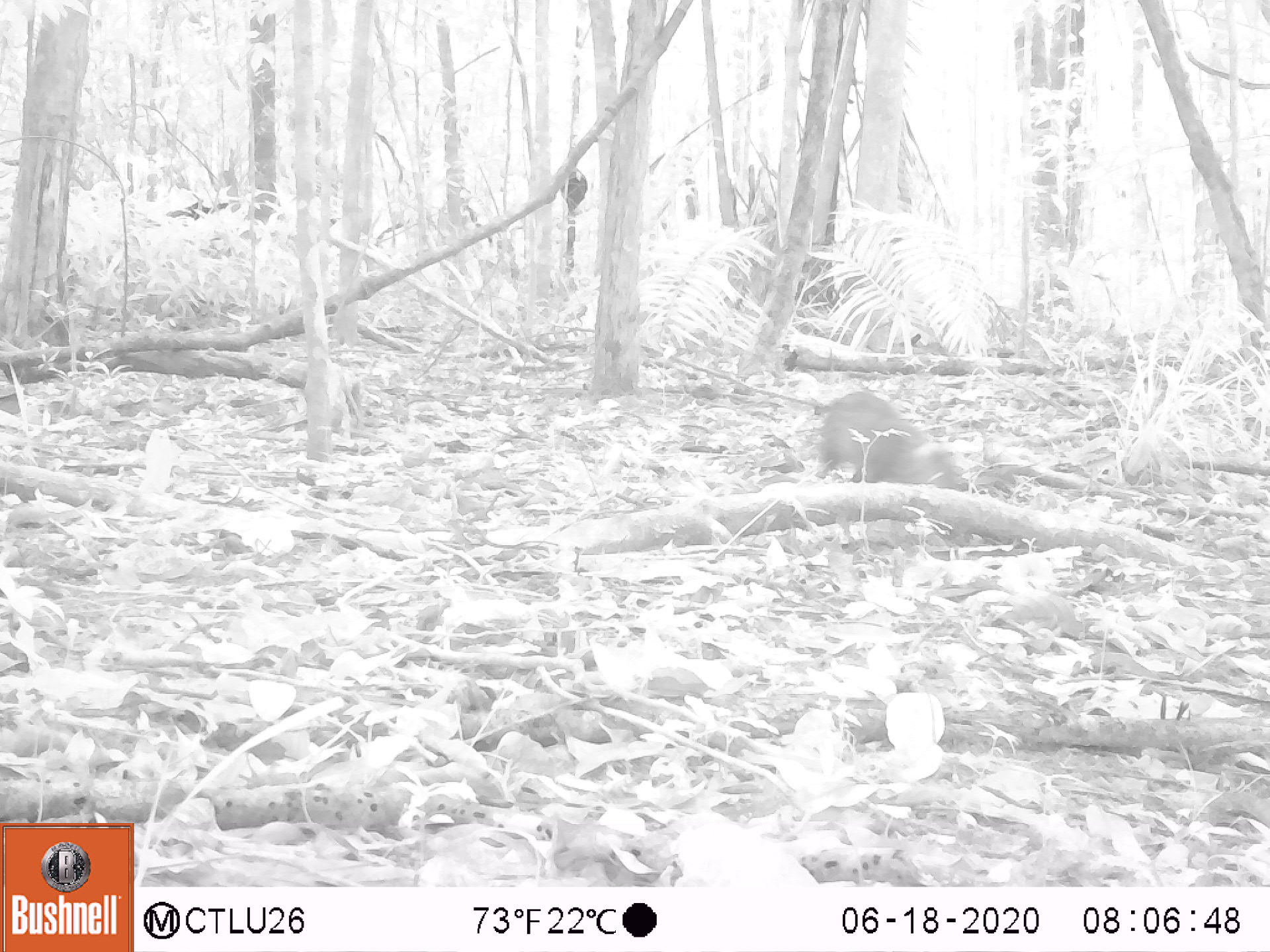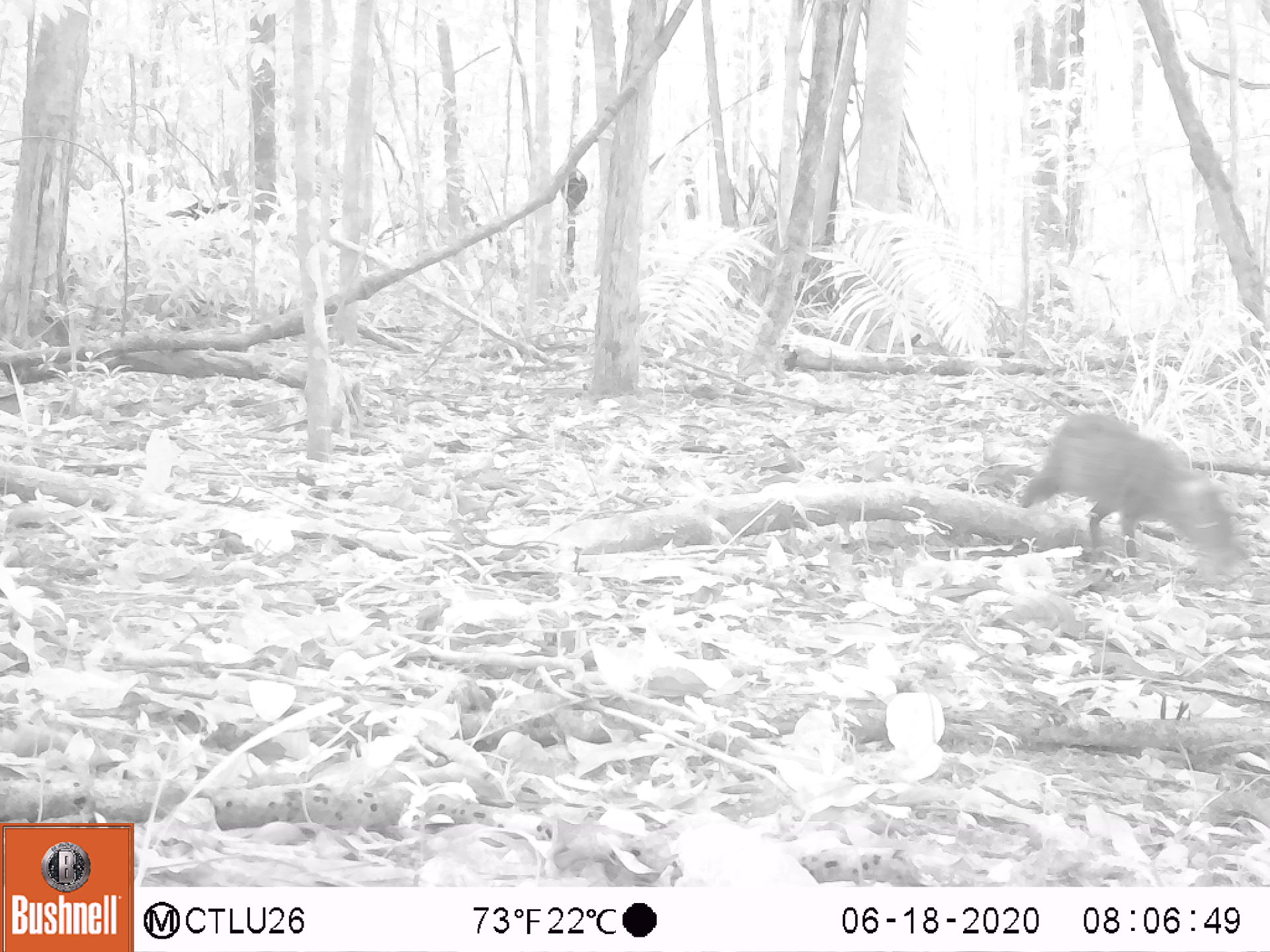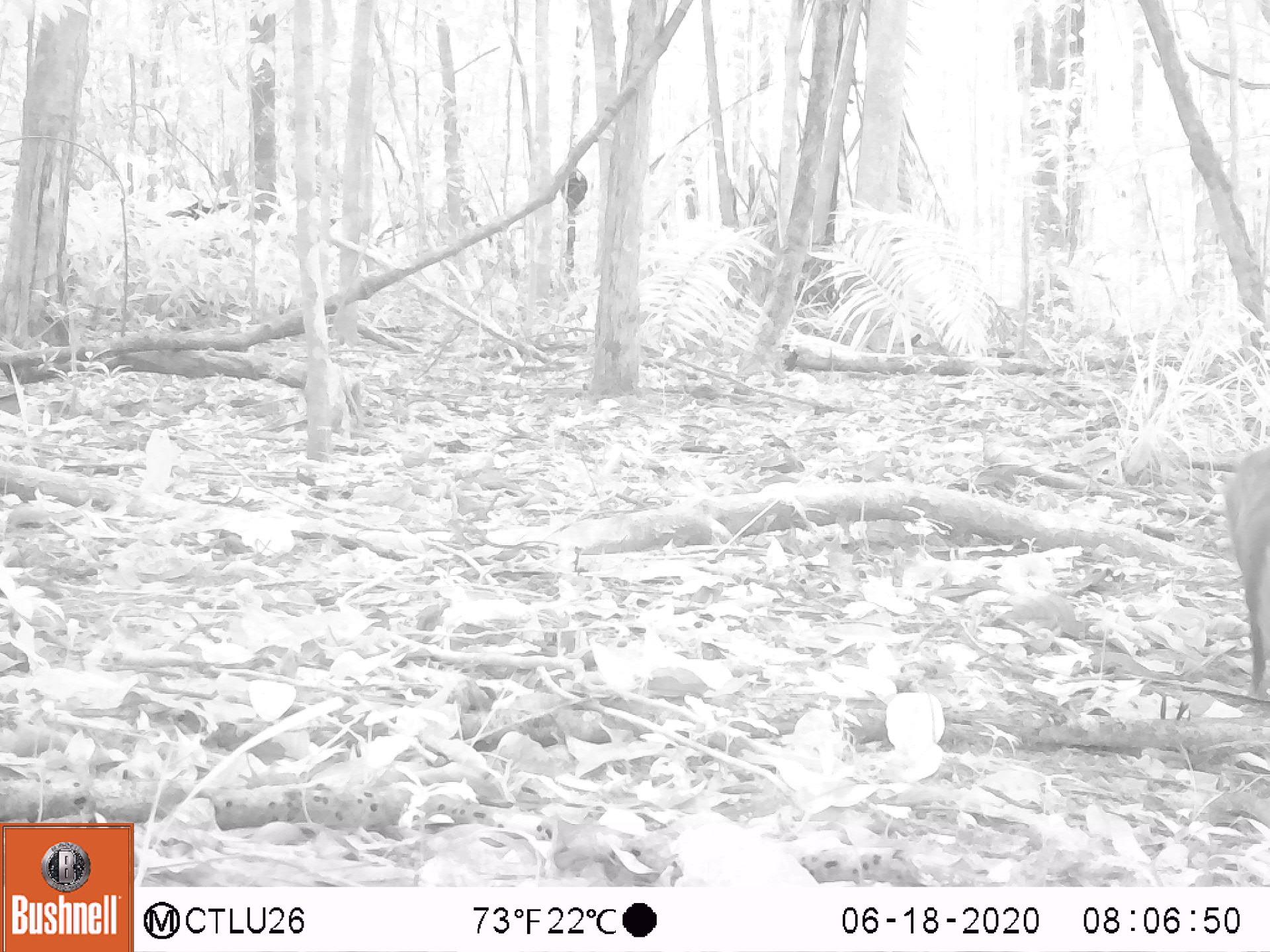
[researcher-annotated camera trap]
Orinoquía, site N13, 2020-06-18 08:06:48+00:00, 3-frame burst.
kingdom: Animalia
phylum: Chordata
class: Mammalia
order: Rodentia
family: Dasyproctidae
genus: Dasyprocta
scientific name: Dasyprocta fuliginosa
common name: black agouti